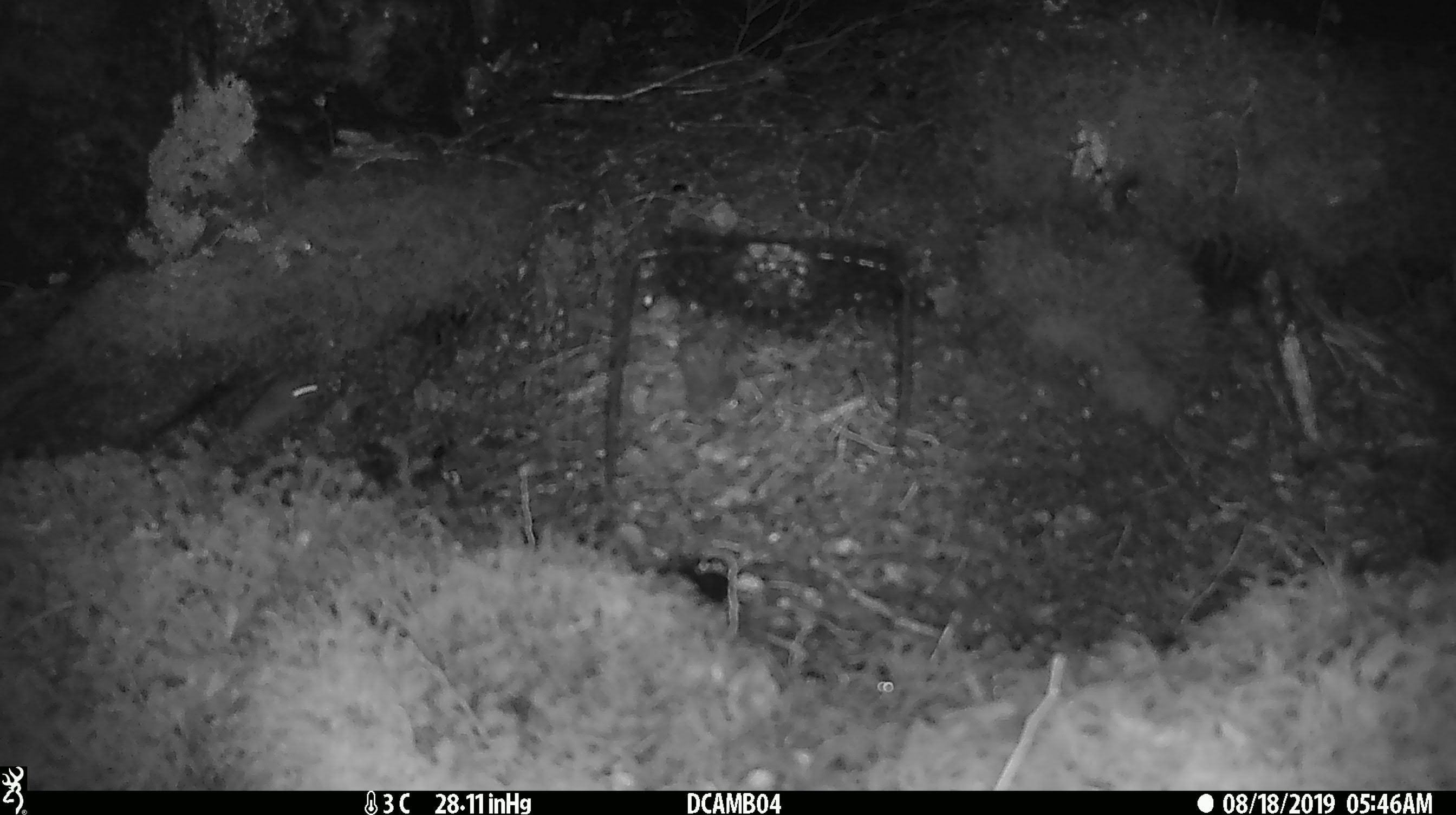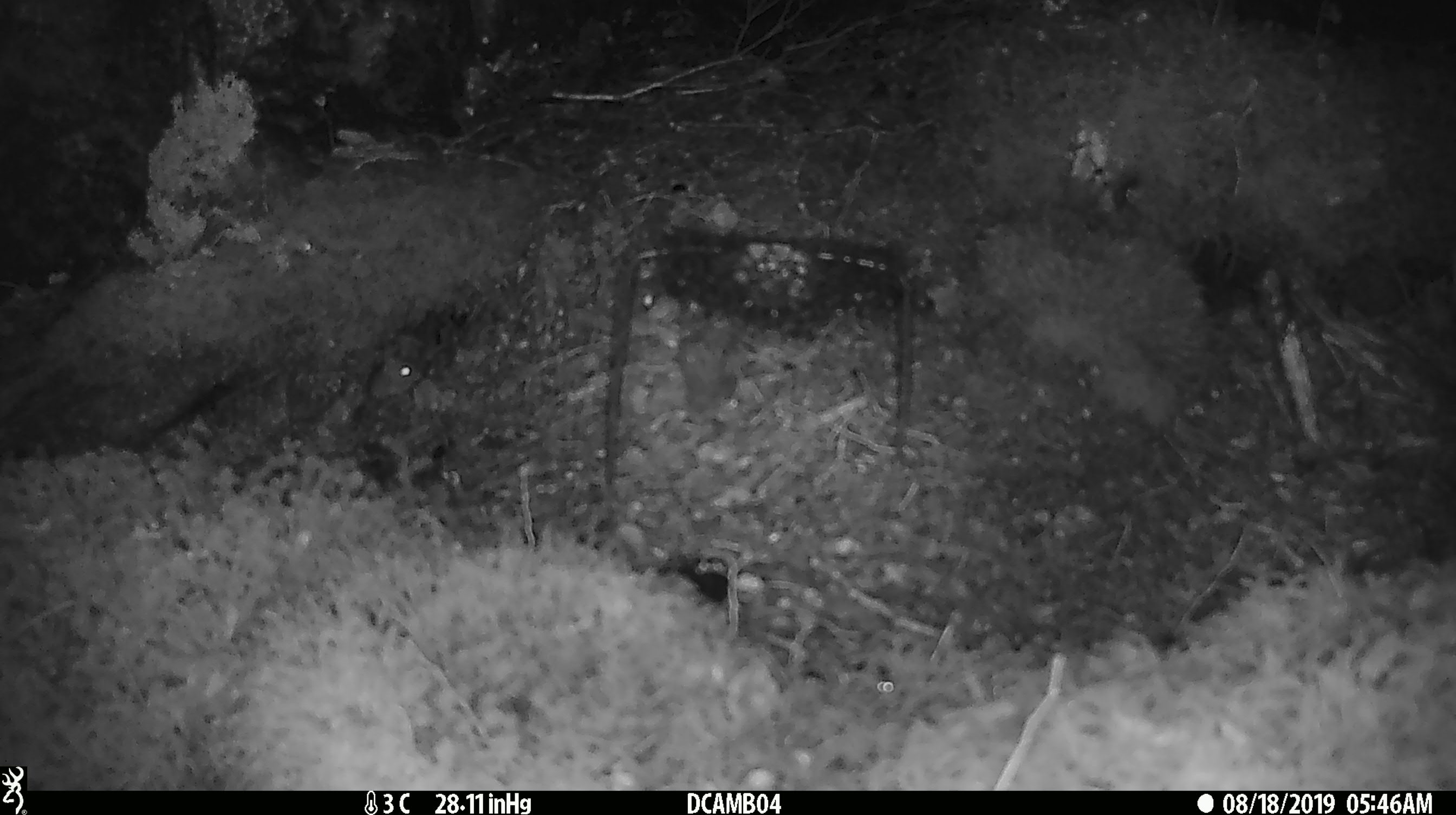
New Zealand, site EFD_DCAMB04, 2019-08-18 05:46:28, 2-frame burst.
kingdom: Animalia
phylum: Chordata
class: Mammalia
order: Rodentia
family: Muridae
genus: Mus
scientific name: Mus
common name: mouse